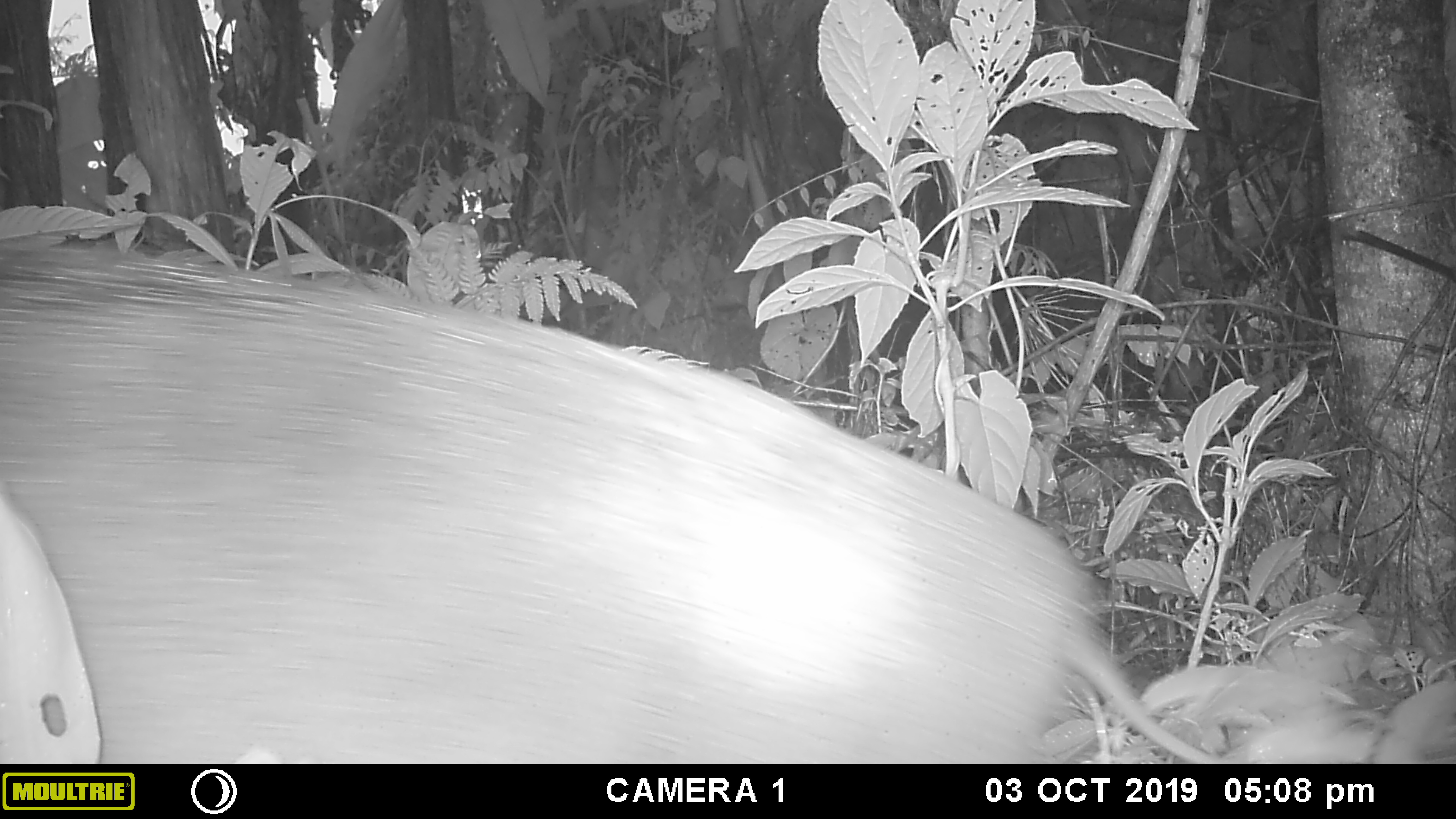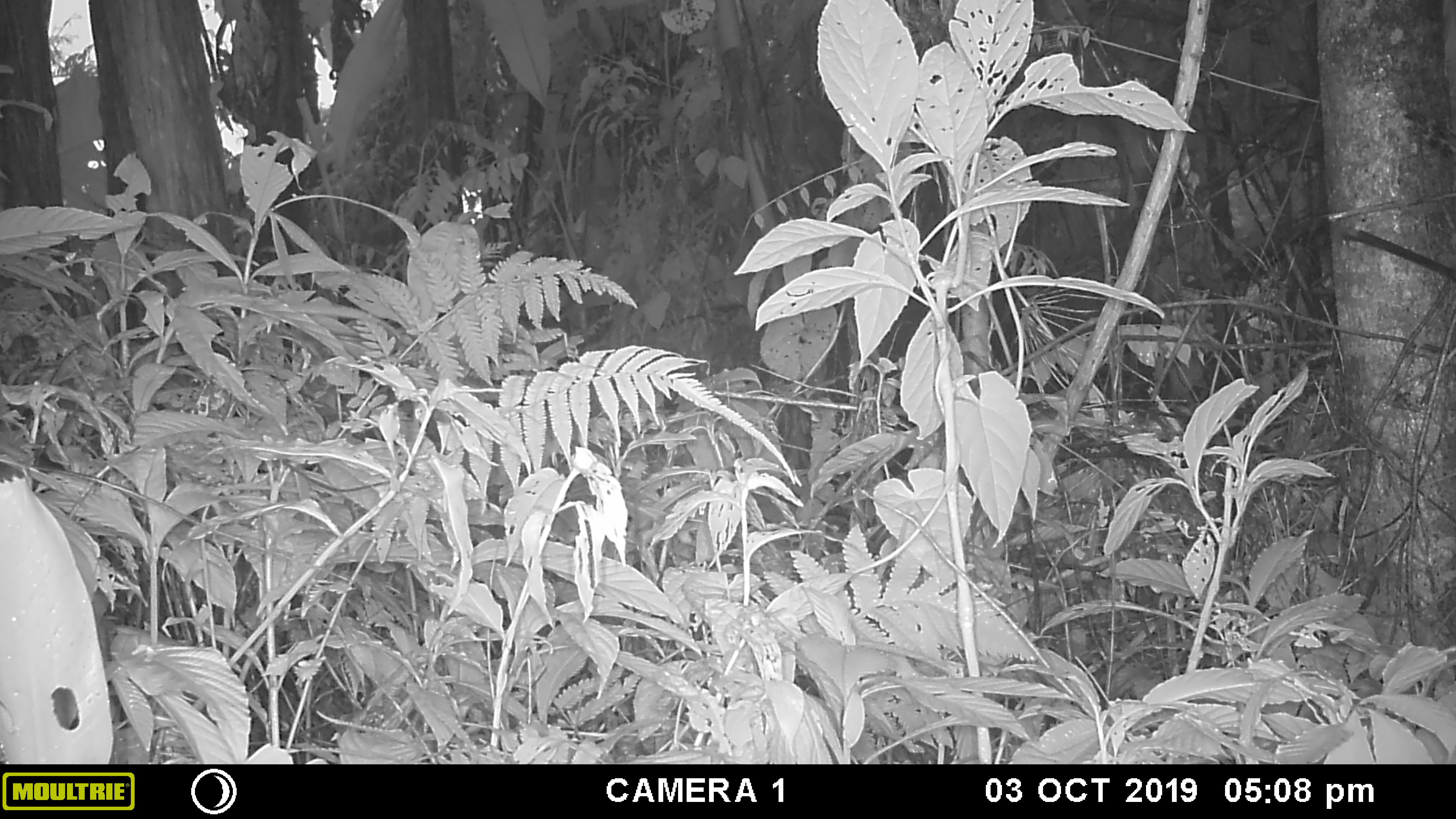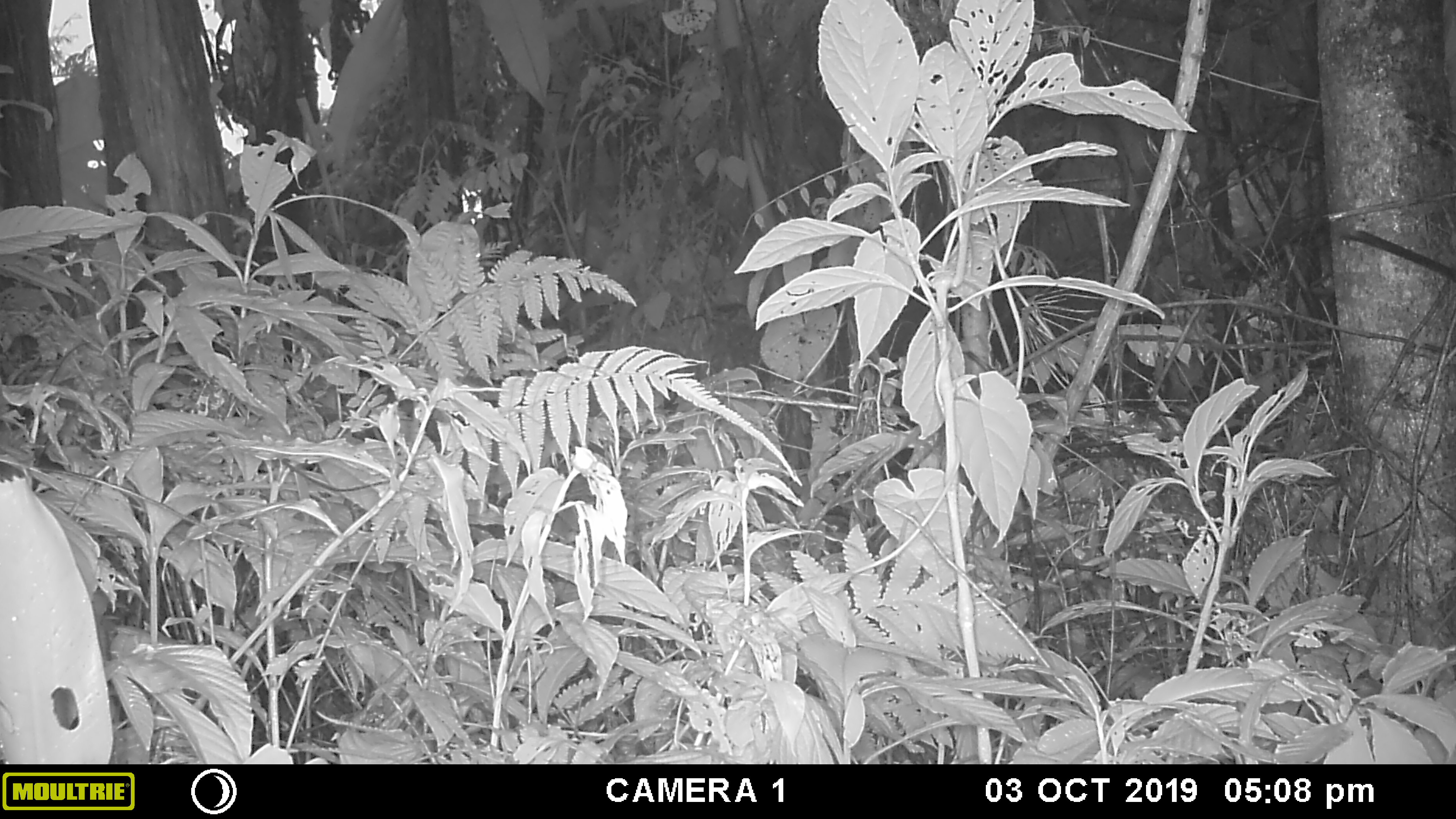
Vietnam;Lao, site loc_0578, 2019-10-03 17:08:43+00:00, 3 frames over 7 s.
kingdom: Animalia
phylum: Chordata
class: Mammalia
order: Artiodactyla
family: Suidae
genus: Sus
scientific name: Sus scrofa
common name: eurasian wild pig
Eurasian wild pig (Sus scrofa). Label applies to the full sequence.